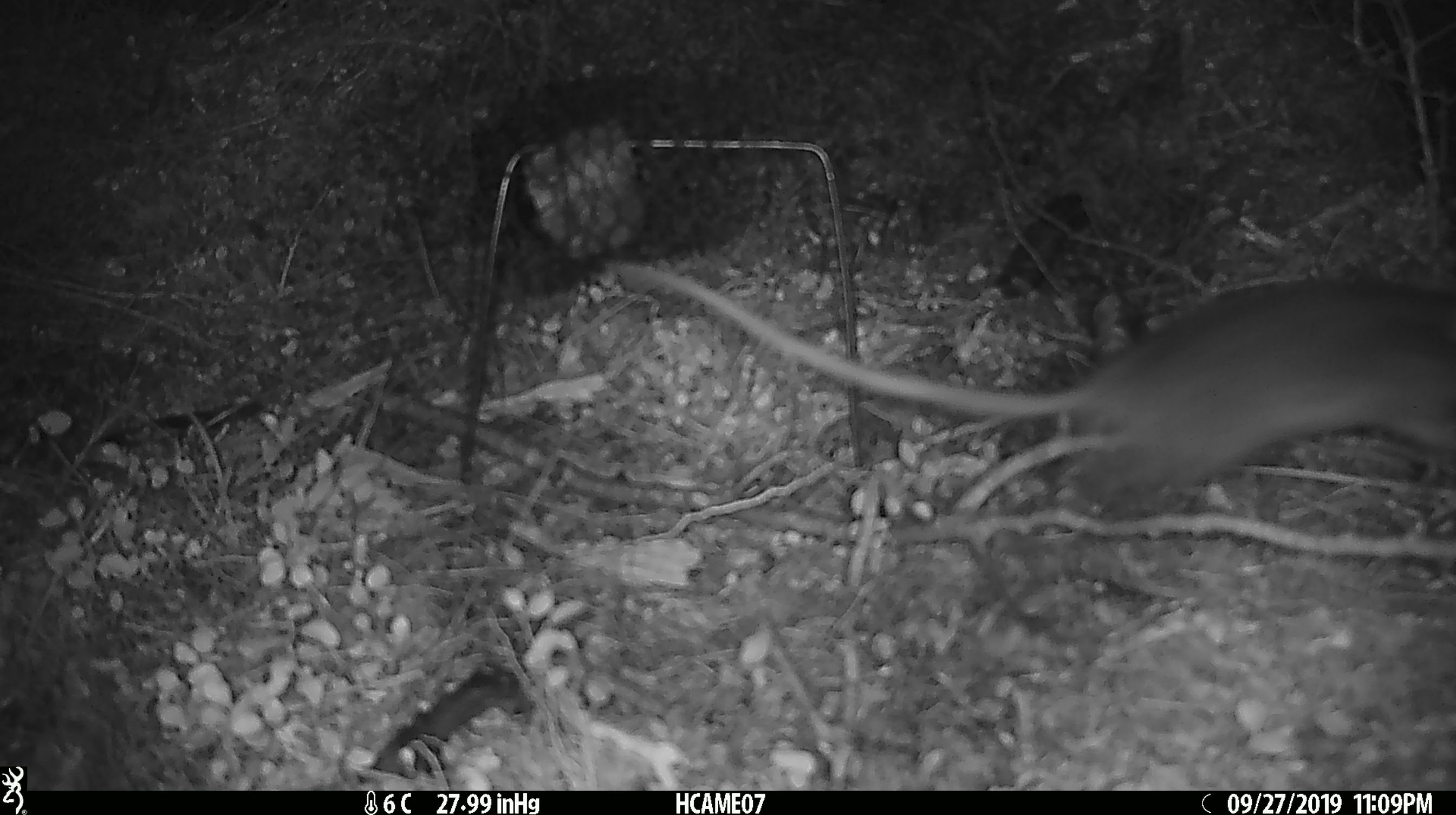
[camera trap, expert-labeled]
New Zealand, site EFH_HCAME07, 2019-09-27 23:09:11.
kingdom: Animalia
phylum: Chordata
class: Mammalia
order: Rodentia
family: Muridae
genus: Rattus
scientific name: Rattus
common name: rat